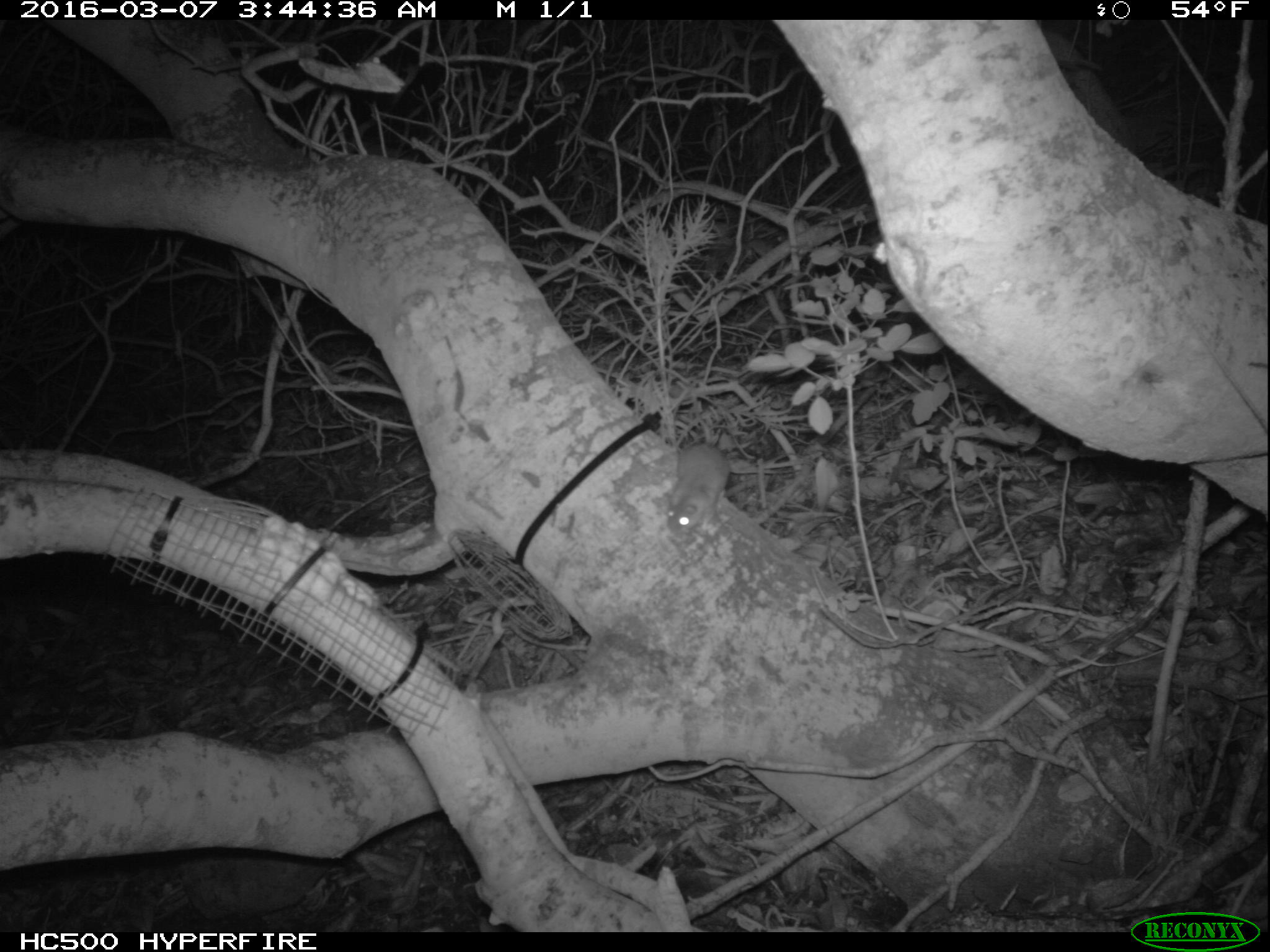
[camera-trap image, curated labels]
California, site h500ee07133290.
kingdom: Animalia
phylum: Chordata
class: Mammalia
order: Rodentia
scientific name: Rodentia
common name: rodent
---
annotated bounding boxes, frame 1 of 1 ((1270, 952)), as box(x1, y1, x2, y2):
rodent: box(662, 443, 730, 543)